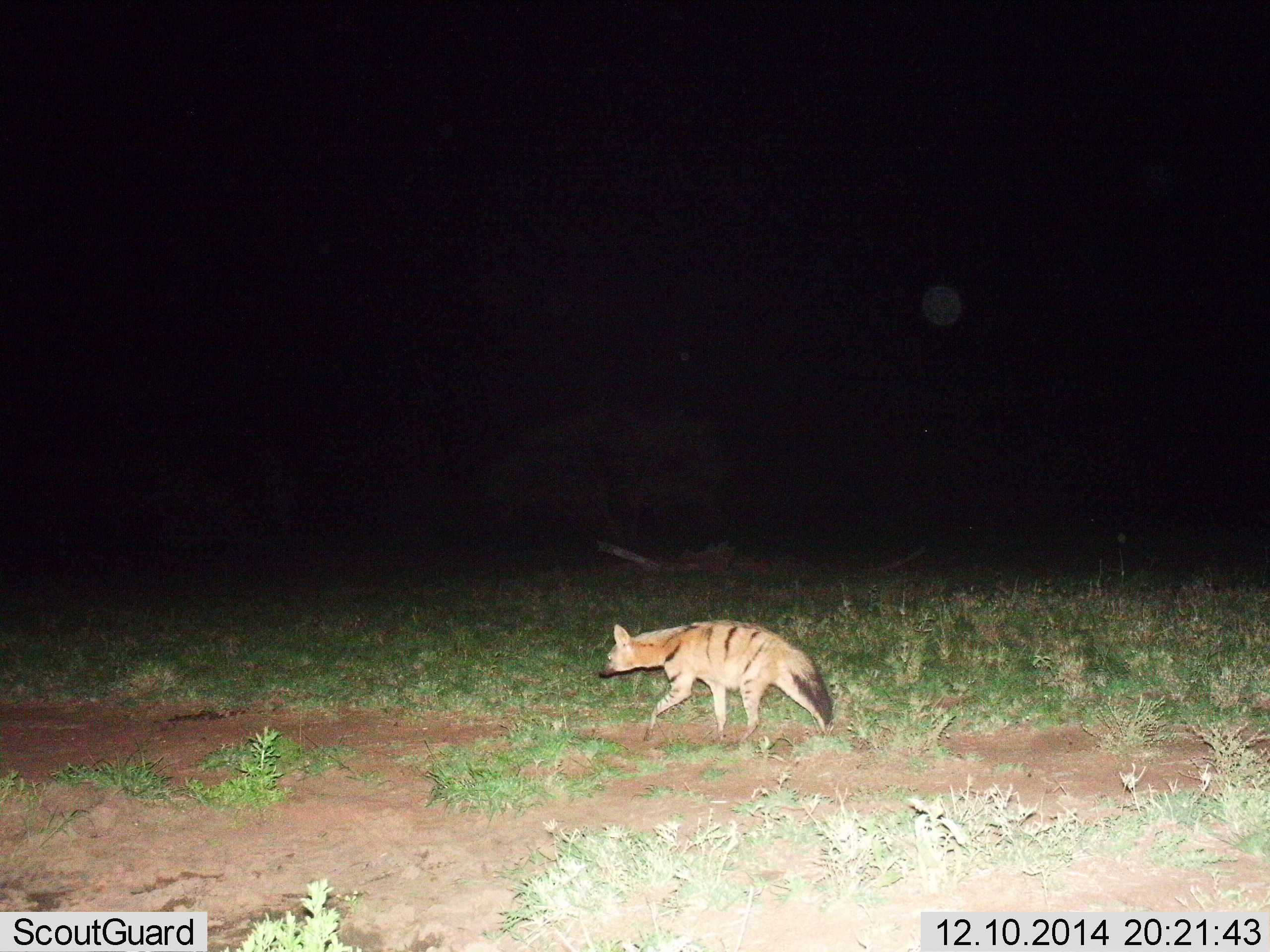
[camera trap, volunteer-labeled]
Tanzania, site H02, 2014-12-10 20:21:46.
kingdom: Animalia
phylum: Chordata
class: Mammalia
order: Carnivora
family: Hyaenidae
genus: Proteles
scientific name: Proteles cristatus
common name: aardwolf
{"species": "aardwolf (Proteles cristatus)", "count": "1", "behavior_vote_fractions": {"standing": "0%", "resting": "0%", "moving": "100%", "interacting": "0%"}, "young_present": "0%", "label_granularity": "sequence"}